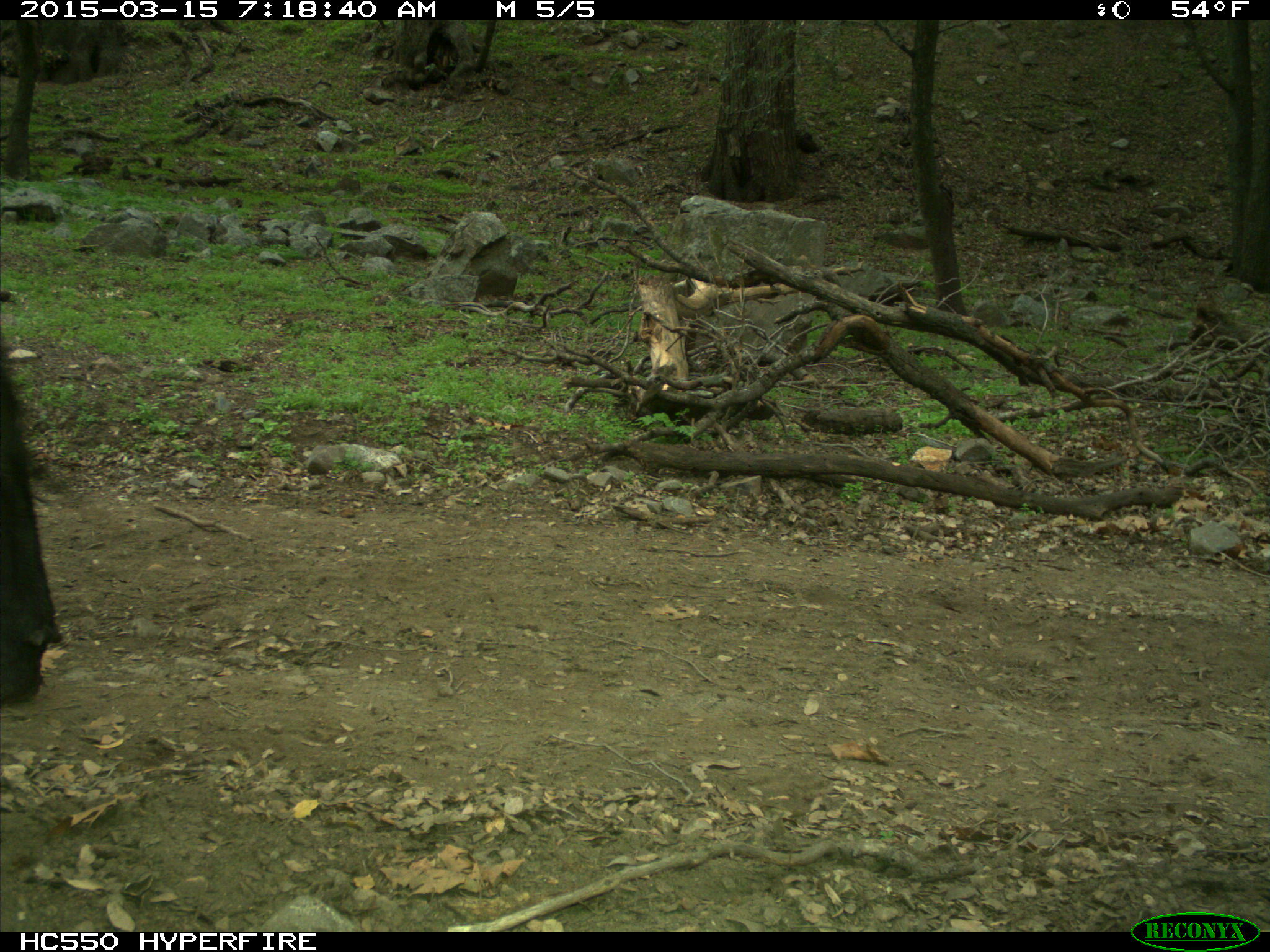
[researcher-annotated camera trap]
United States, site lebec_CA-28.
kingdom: Animalia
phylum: Chordata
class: Mammalia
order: Artiodactyla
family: Bovidae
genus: Bos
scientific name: Bos taurus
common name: domestic cow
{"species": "Bos taurus (domestic cow)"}